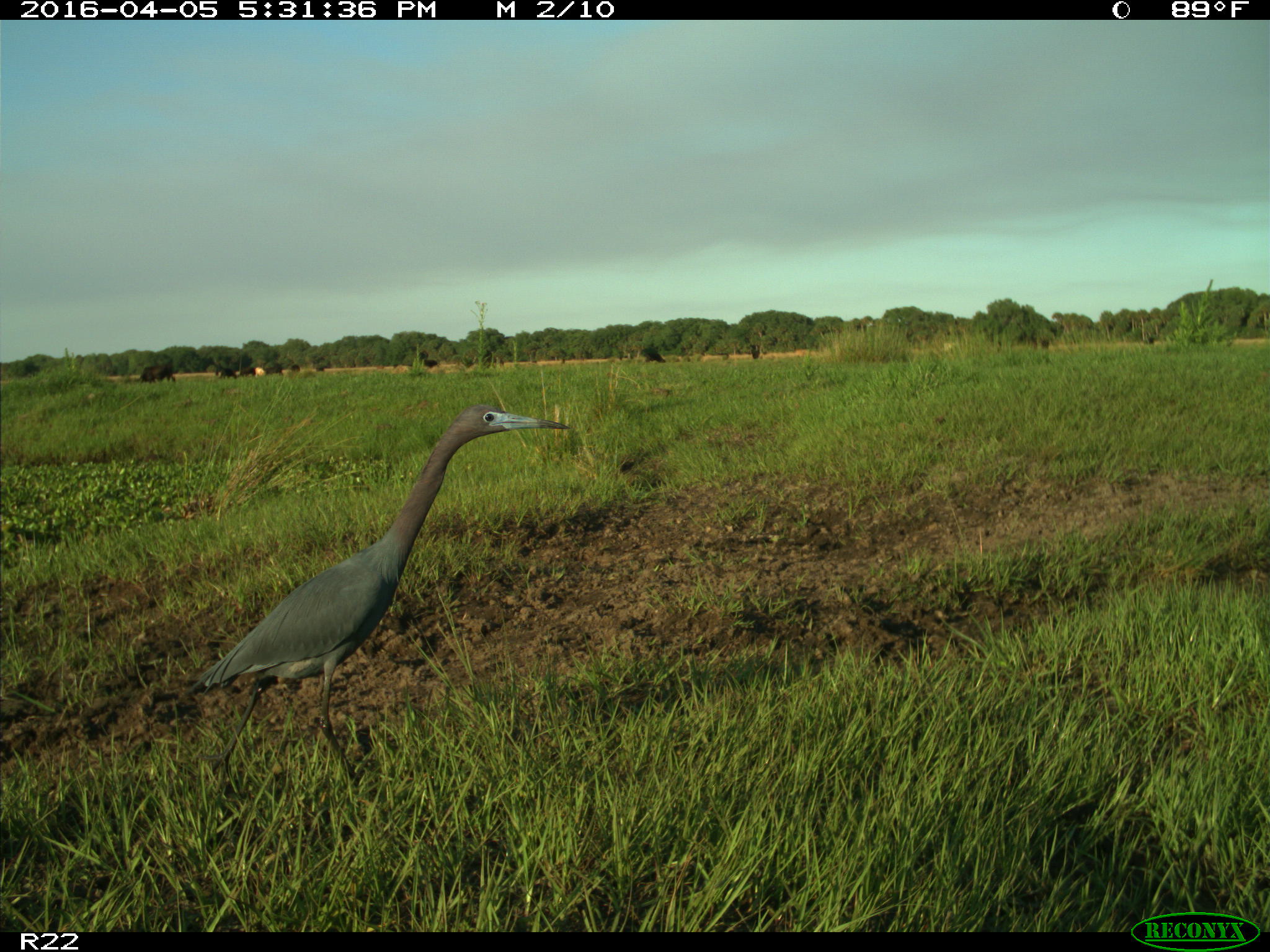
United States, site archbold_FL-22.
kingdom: Animalia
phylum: Chordata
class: Aves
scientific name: Aves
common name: birds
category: unidentified bird